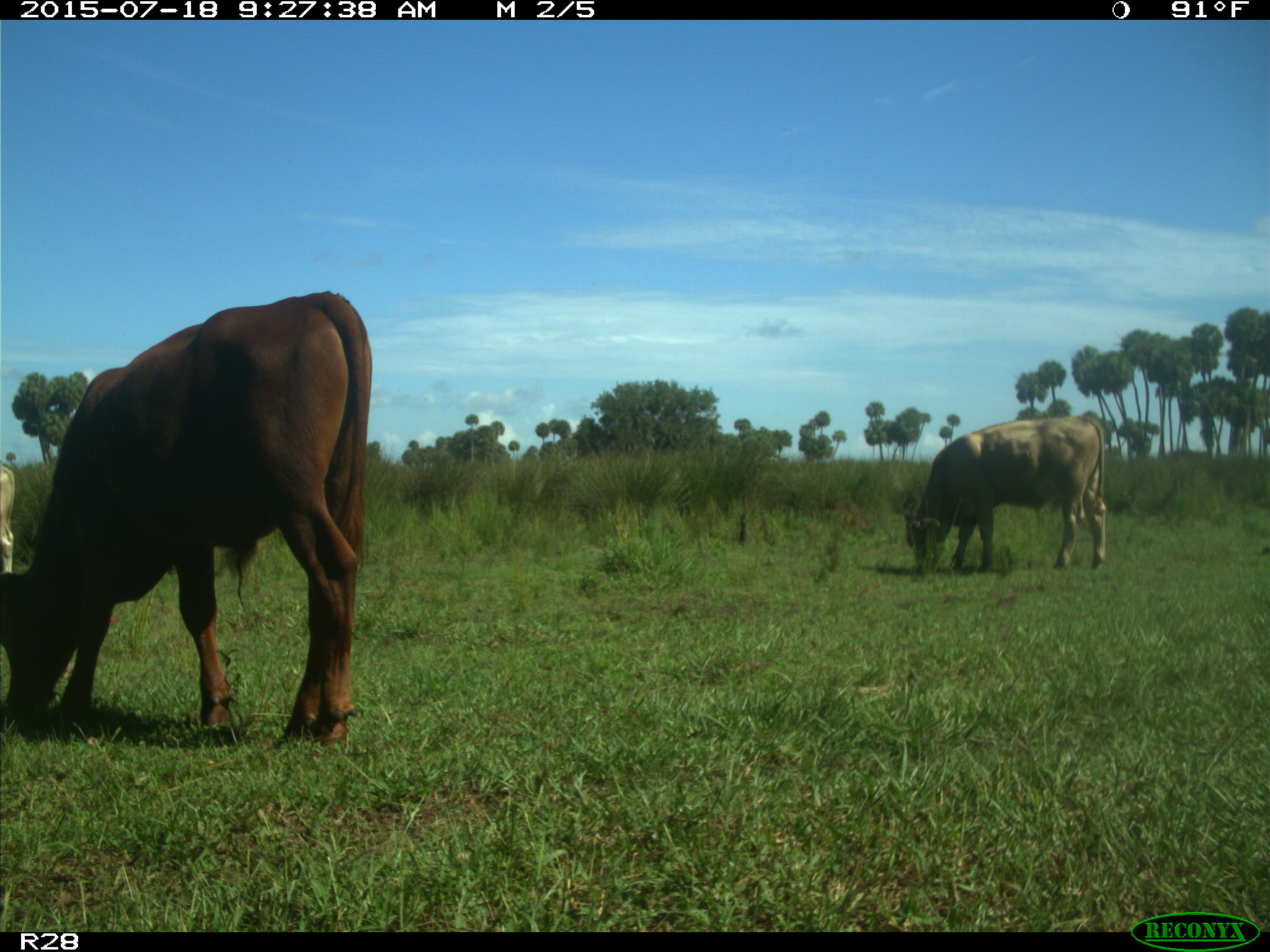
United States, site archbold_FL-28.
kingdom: Animalia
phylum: Chordata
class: Mammalia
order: Artiodactyla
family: Bovidae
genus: Bos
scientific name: Bos taurus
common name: domestic cow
Bos taurus (domestic cow).